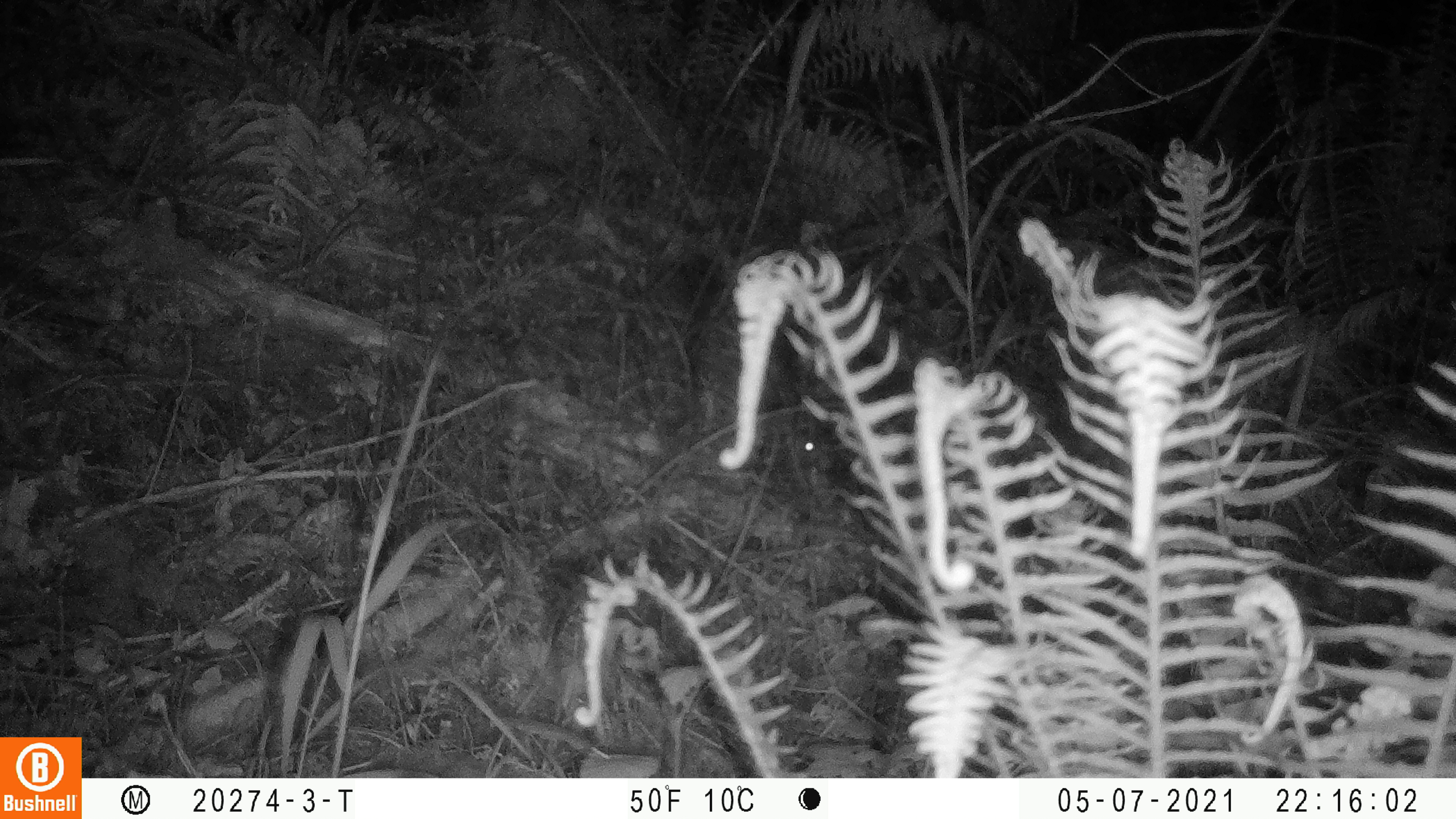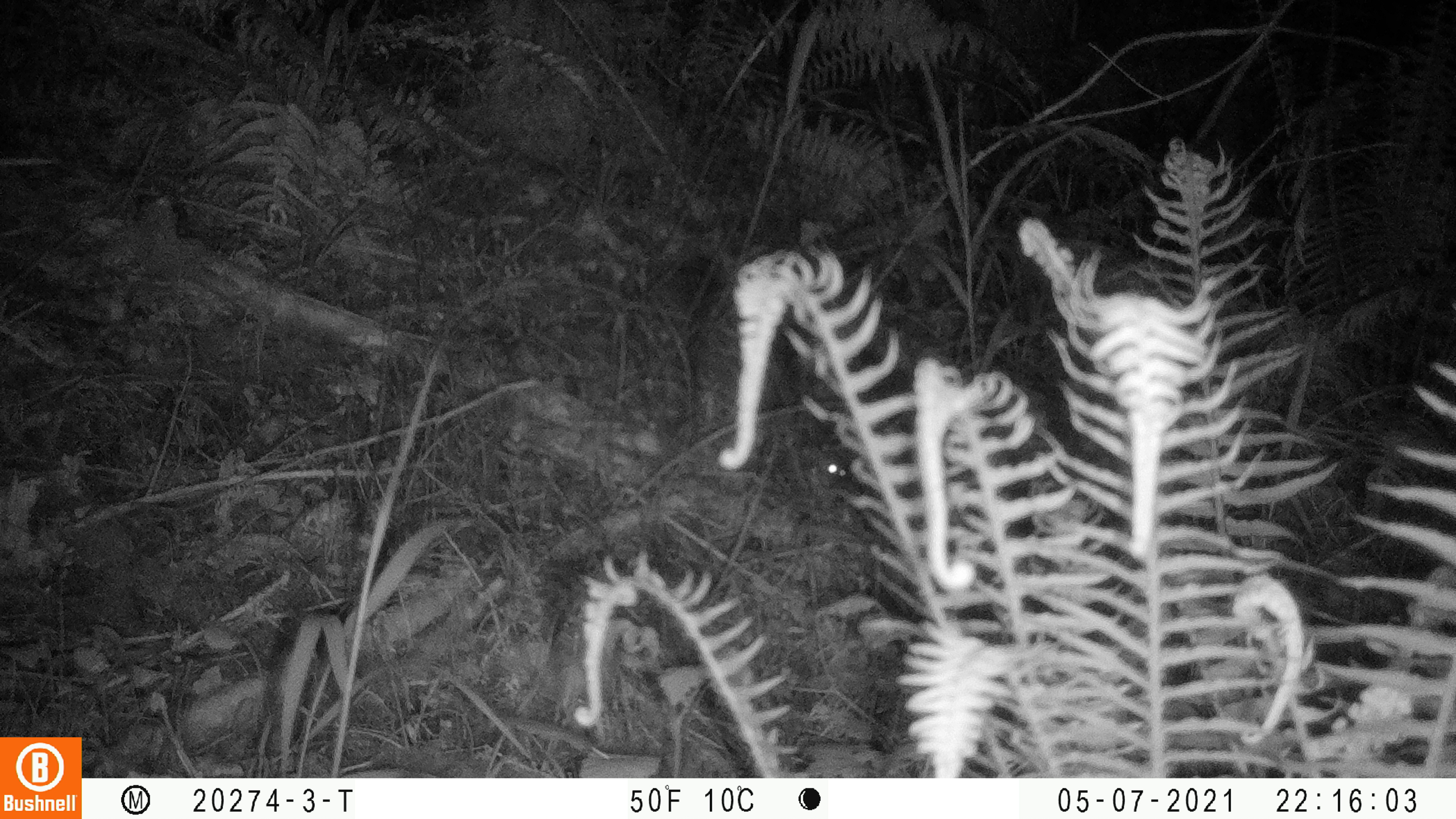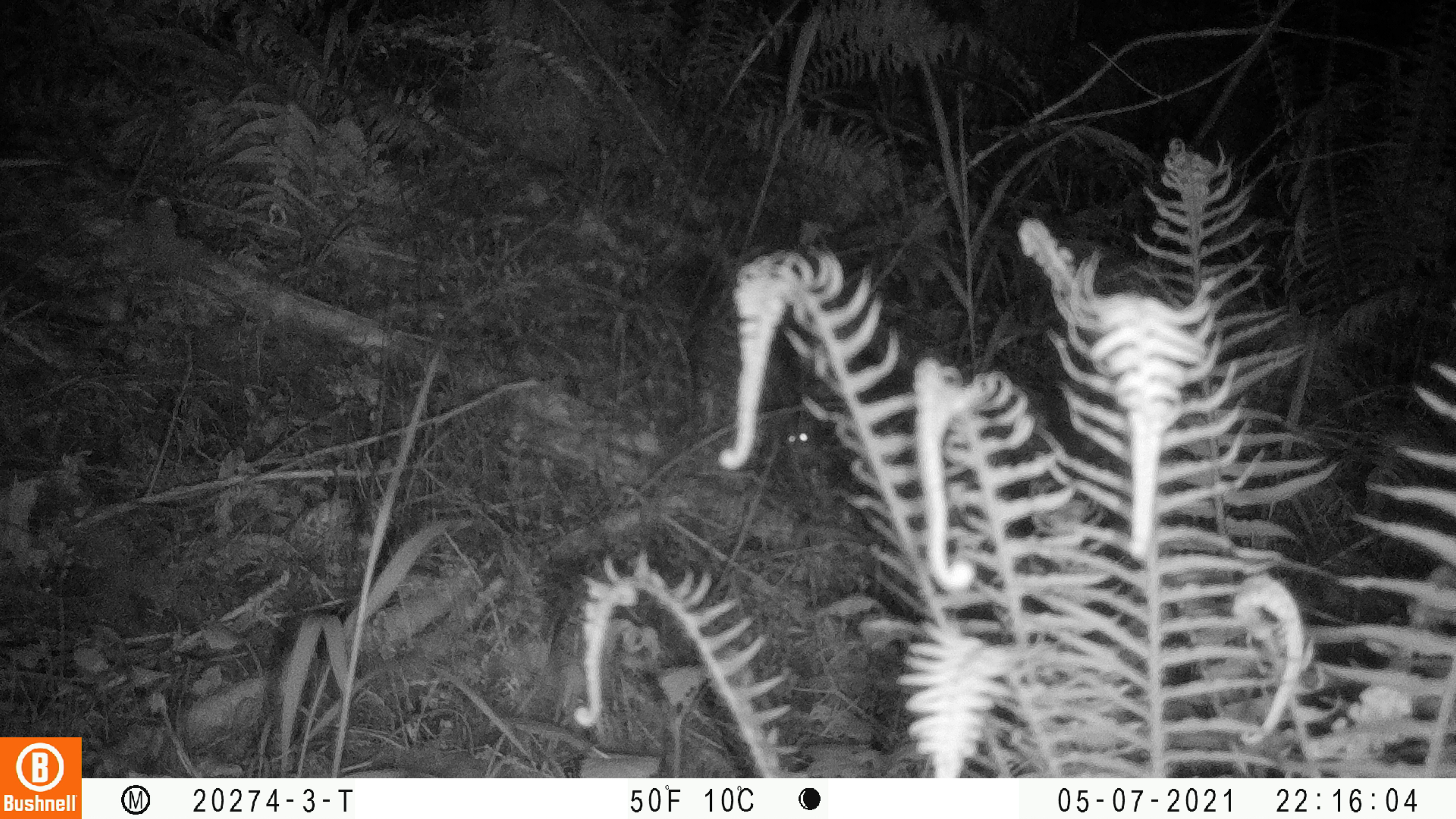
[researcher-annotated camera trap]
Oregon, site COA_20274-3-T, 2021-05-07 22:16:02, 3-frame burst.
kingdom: Animalia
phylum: Chordata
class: Mammalia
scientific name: Mammalia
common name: small mammal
Small mammal (Mammalia).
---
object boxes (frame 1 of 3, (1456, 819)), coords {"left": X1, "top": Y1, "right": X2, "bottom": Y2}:
small mammal: {"left": 748, "top": 426, "right": 834, "bottom": 473}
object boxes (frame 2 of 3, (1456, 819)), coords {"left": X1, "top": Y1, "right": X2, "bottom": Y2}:
small mammal: {"left": 755, "top": 431, "right": 854, "bottom": 493}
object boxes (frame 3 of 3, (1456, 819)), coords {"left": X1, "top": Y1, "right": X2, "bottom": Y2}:
small mammal: {"left": 778, "top": 407, "right": 853, "bottom": 478}